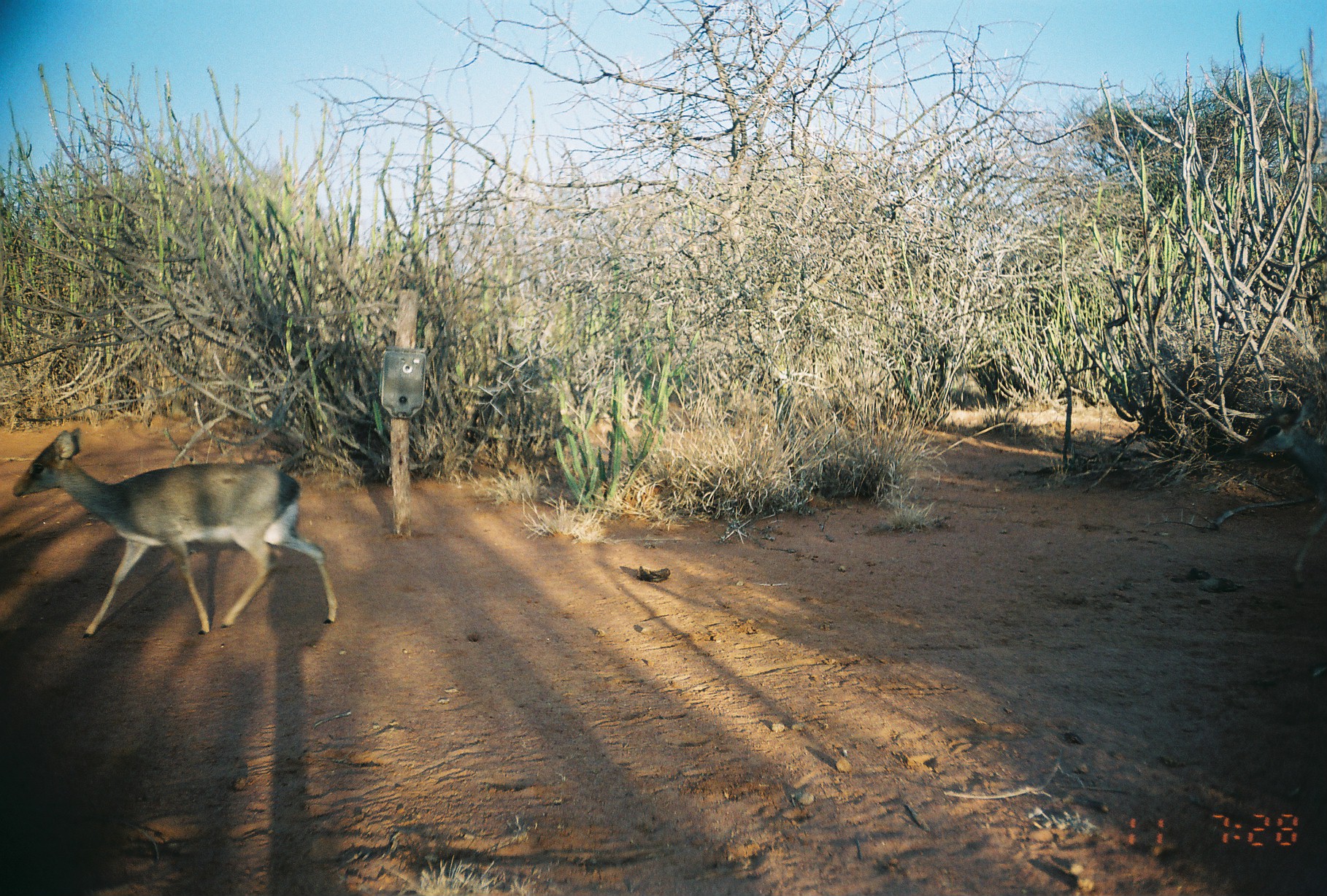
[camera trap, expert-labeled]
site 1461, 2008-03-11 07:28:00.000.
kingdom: Animalia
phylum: Chordata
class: Mammalia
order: Artiodactyla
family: Bovidae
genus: Madoqua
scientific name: Madoqua guentheri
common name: günther's dik-dik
Madoqua guentheri (günther's dik-dik), count 1.